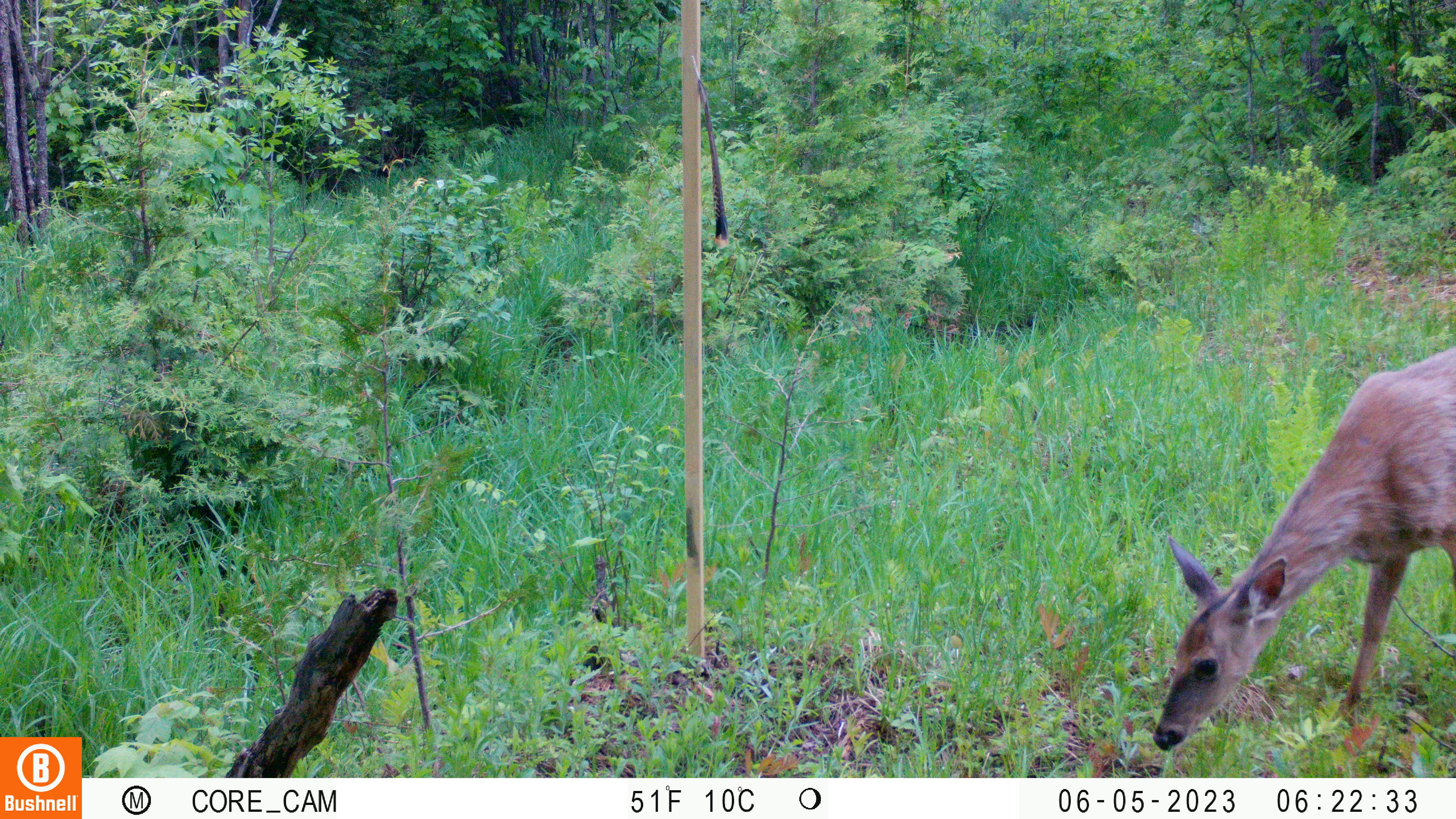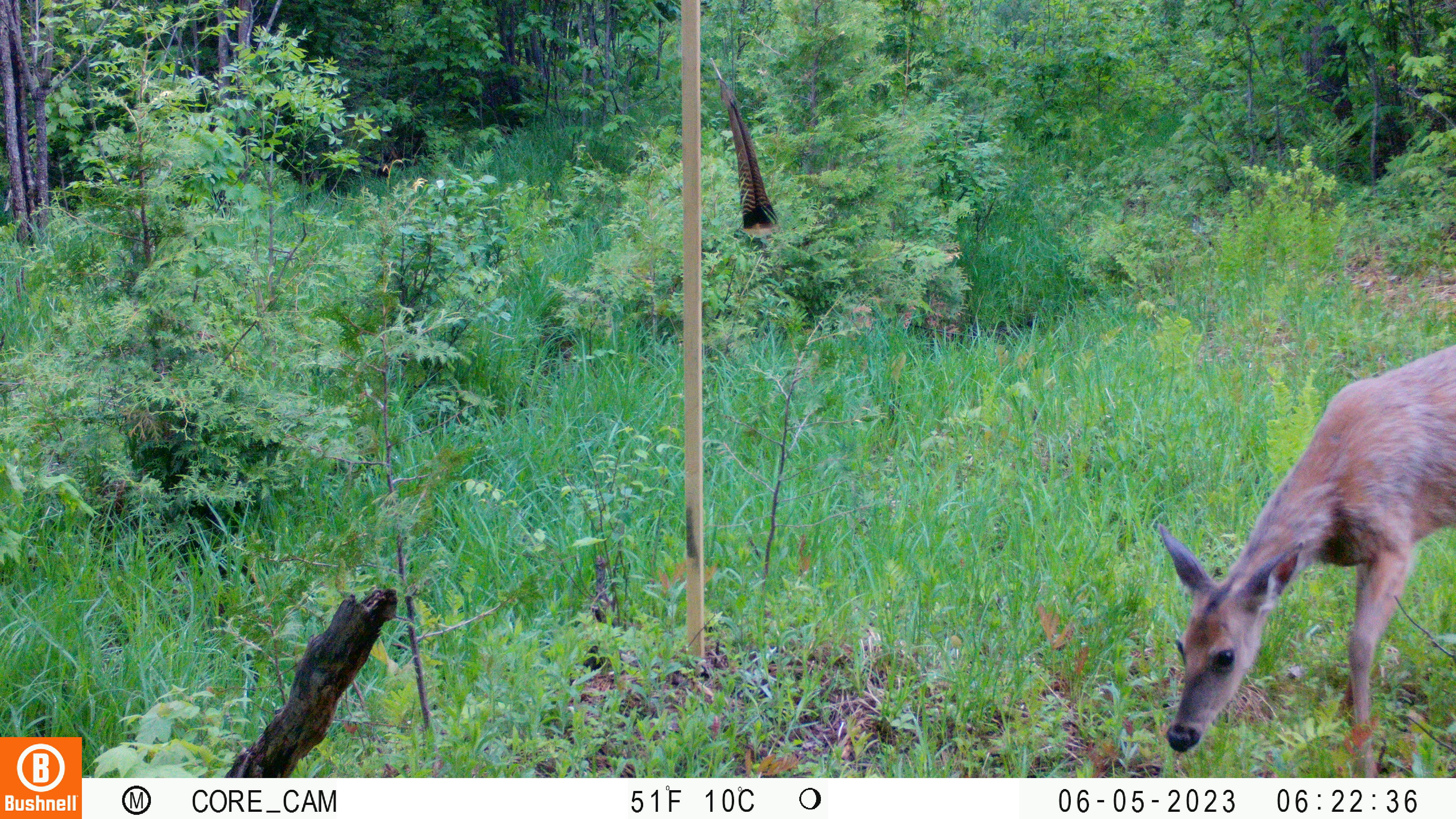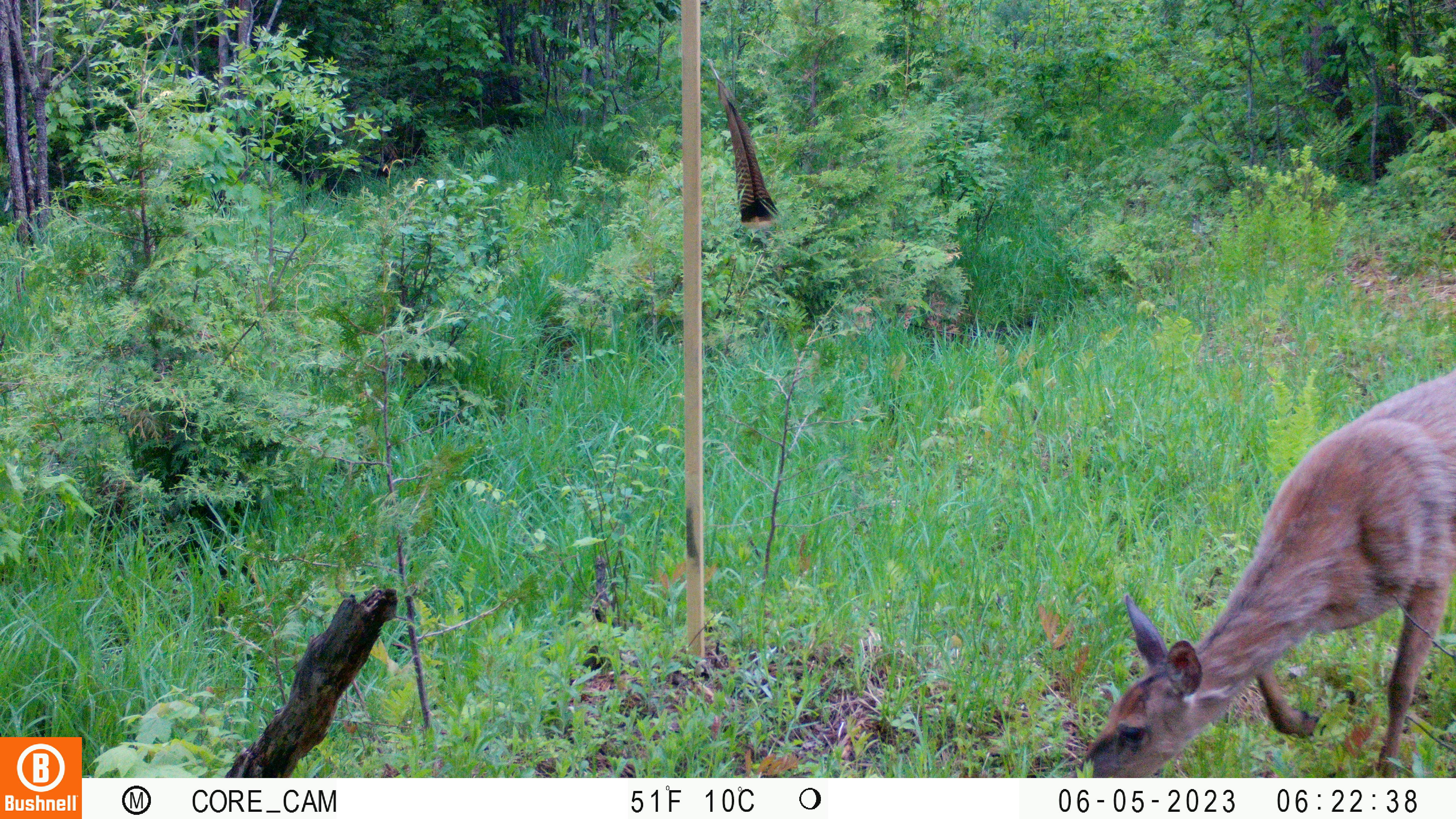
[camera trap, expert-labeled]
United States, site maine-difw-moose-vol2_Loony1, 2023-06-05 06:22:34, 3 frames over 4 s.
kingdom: Animalia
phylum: Chordata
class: Mammalia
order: Artiodactyla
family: Cervidae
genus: Odocoileus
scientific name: Odocoileus virginianus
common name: white-tailed deer